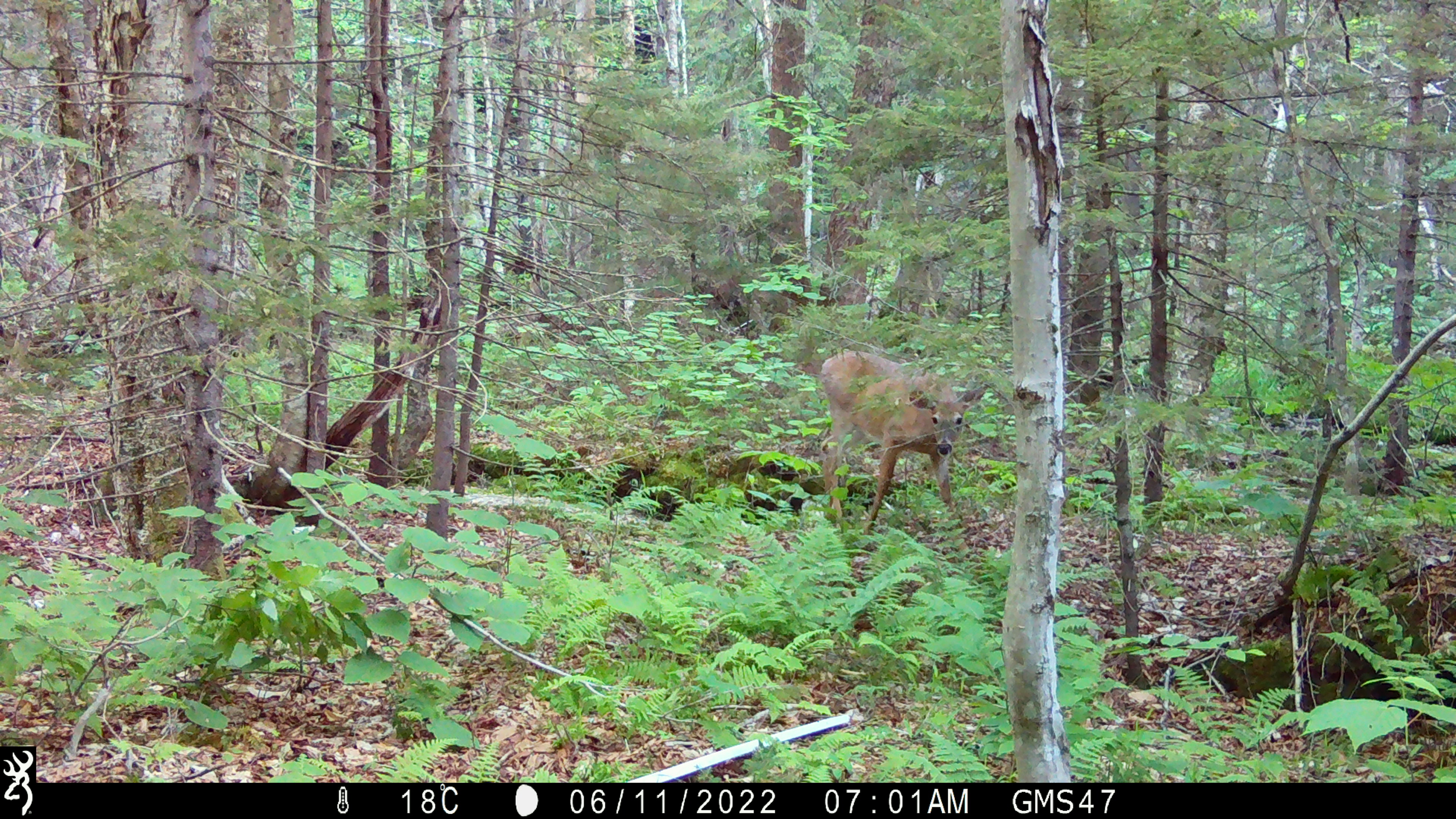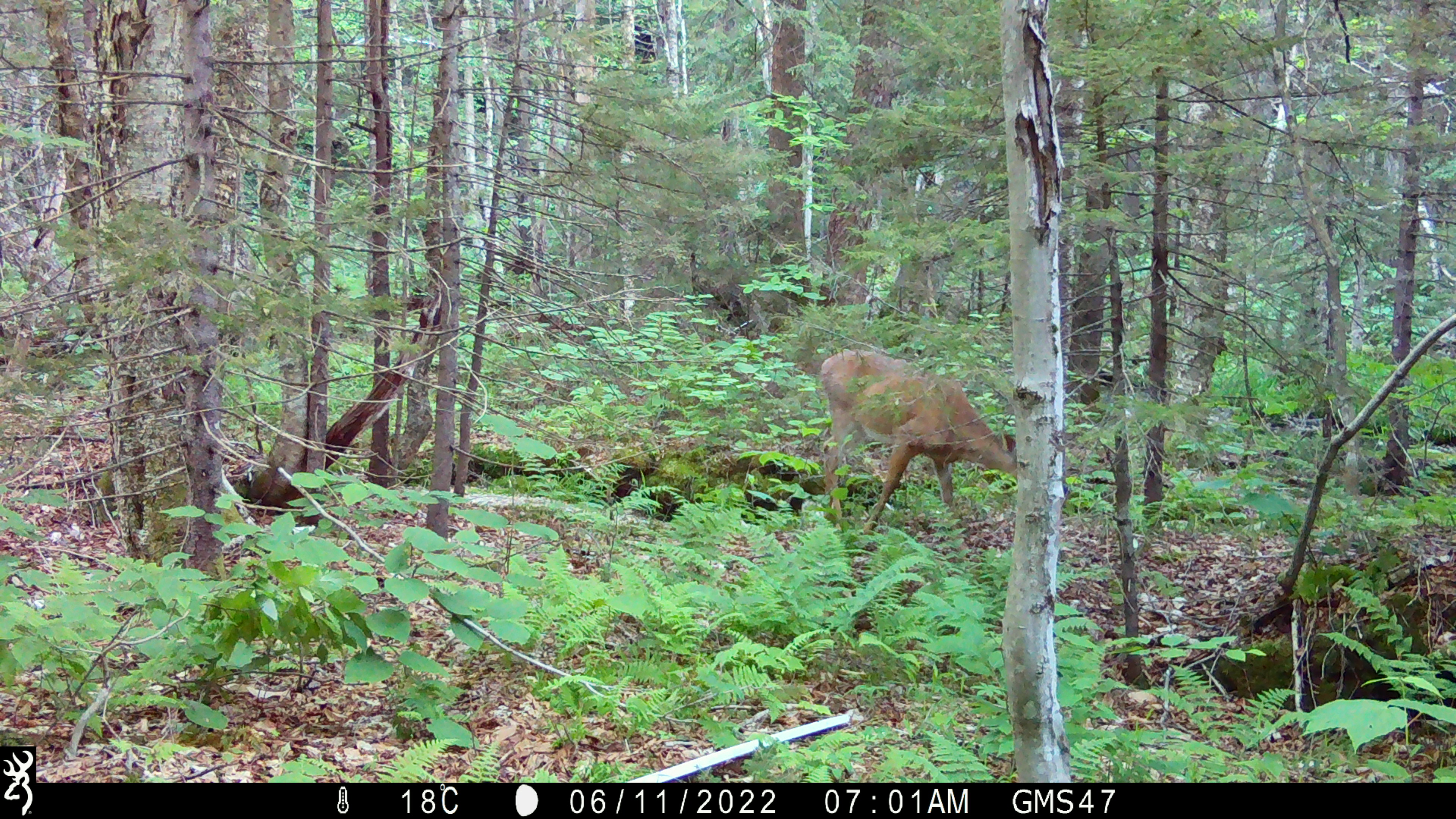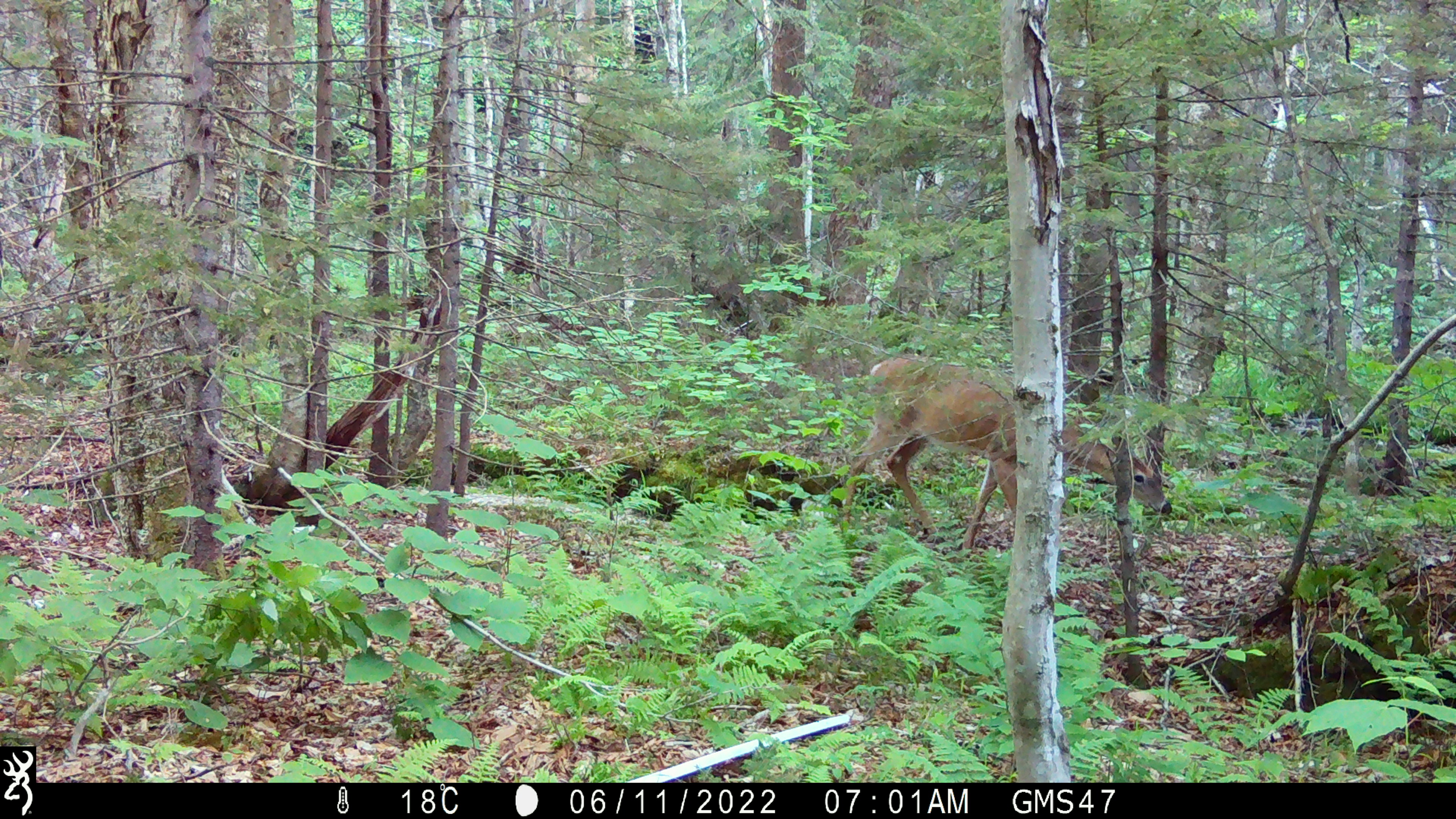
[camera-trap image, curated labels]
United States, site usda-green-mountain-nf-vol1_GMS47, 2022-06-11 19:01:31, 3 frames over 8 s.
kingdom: Animalia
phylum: Chordata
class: Mammalia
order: Artiodactyla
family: Cervidae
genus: Odocoileus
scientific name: Odocoileus virginianus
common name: white-tailed deer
White-tailed deer (Odocoileus virginianus).